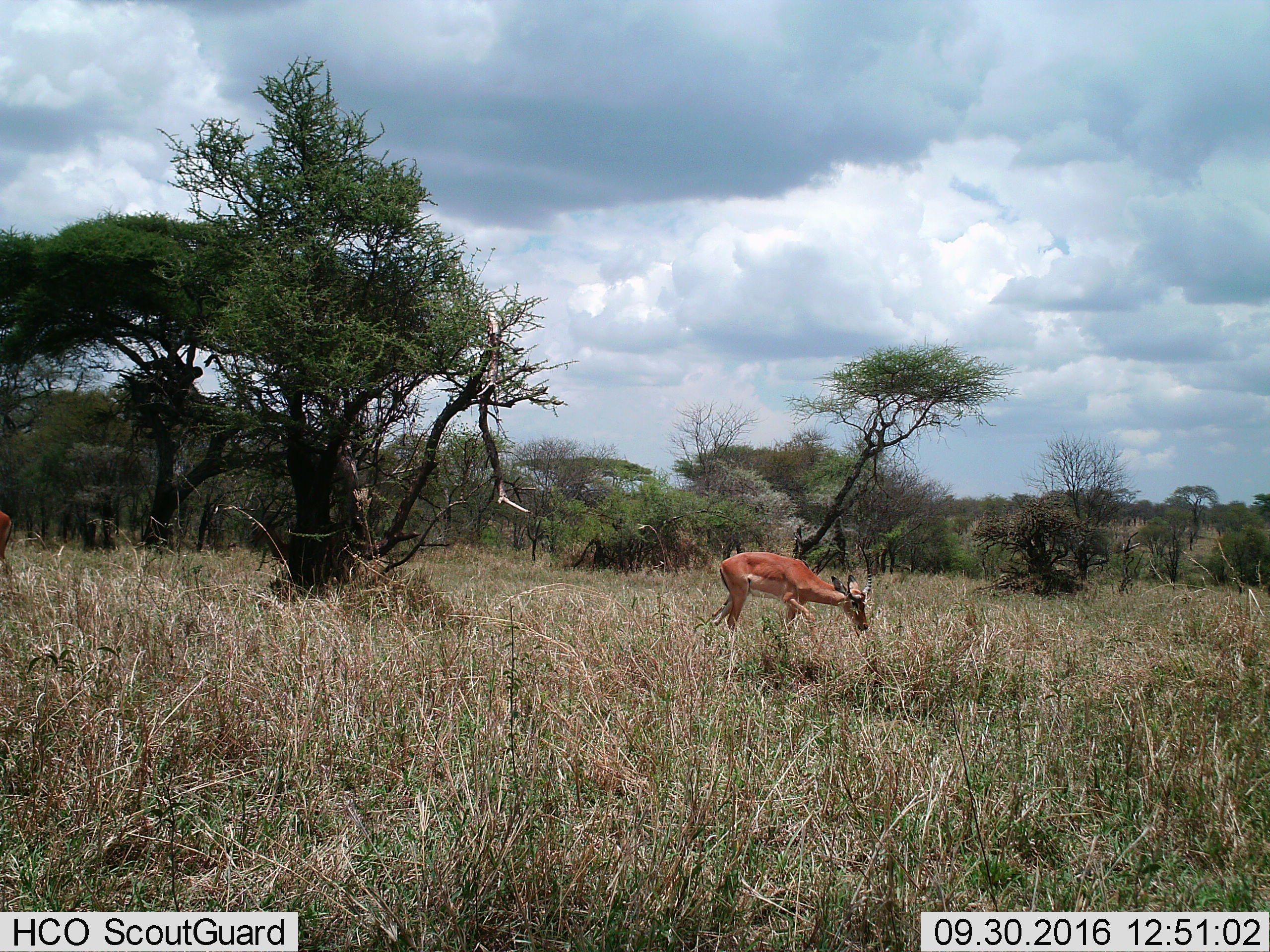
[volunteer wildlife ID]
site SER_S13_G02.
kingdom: Animalia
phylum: Chordata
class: Mammalia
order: Artiodactyla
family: Bovidae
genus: Aepyceros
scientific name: Aepyceros melampus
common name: impala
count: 1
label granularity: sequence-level